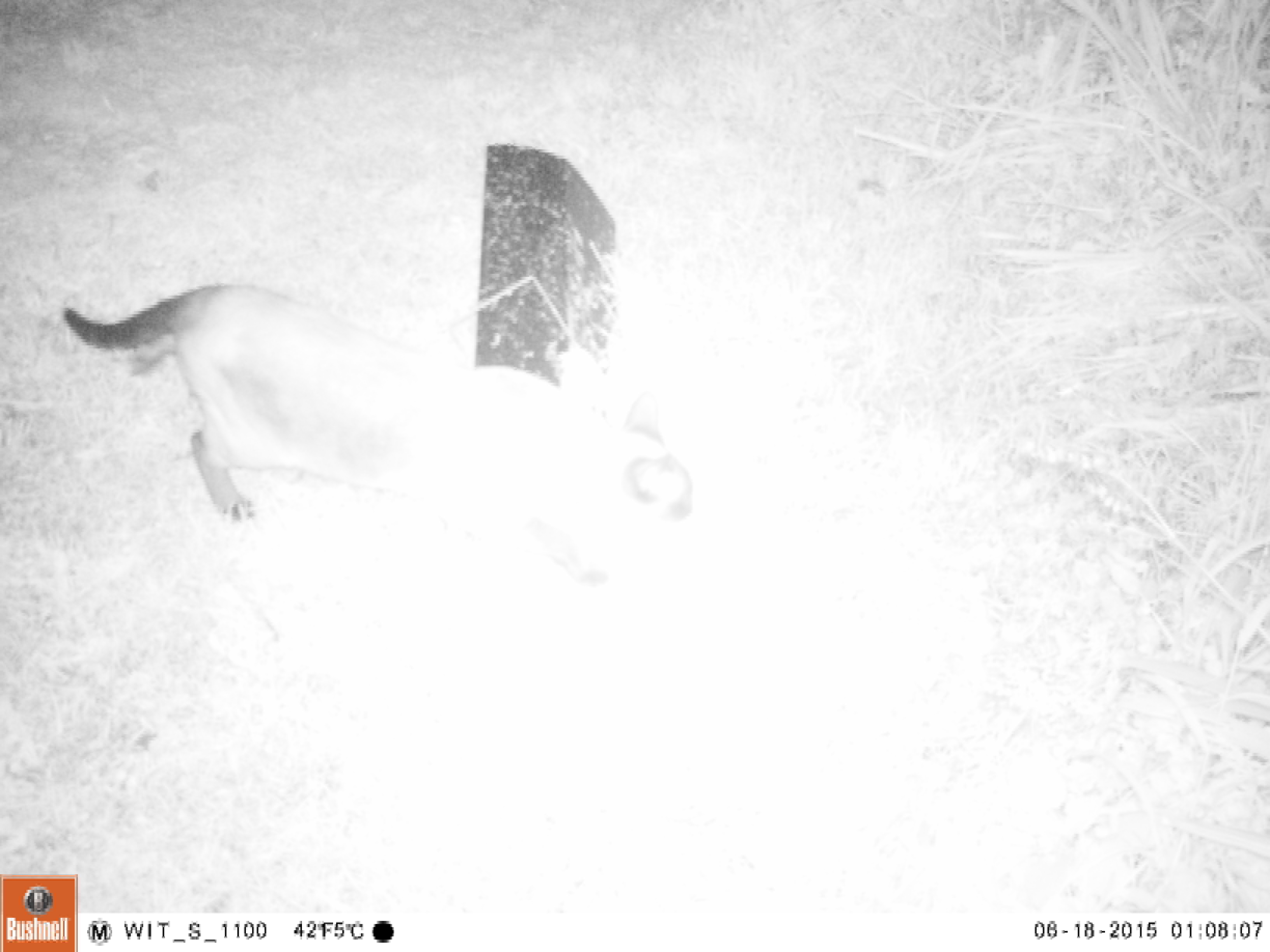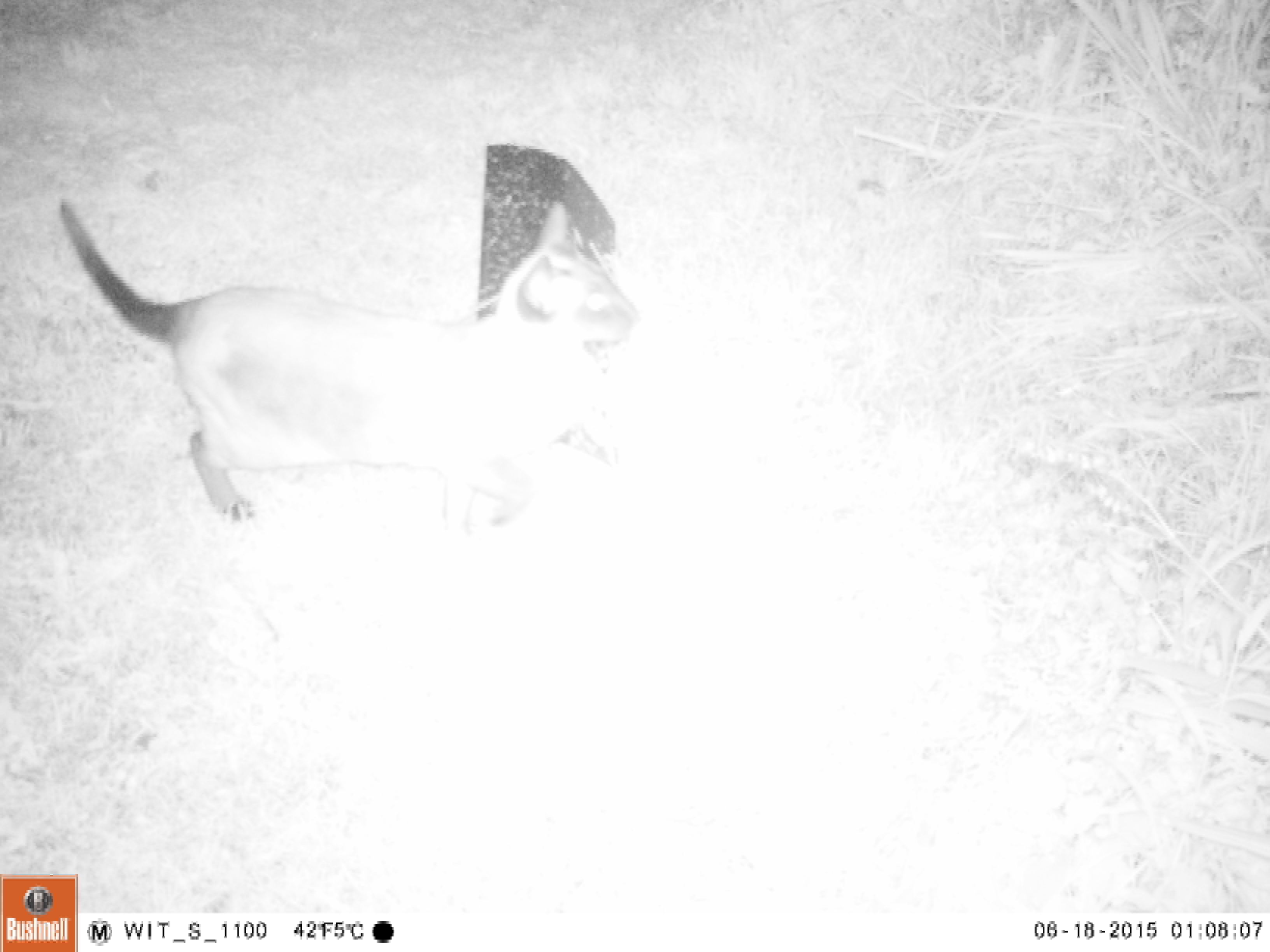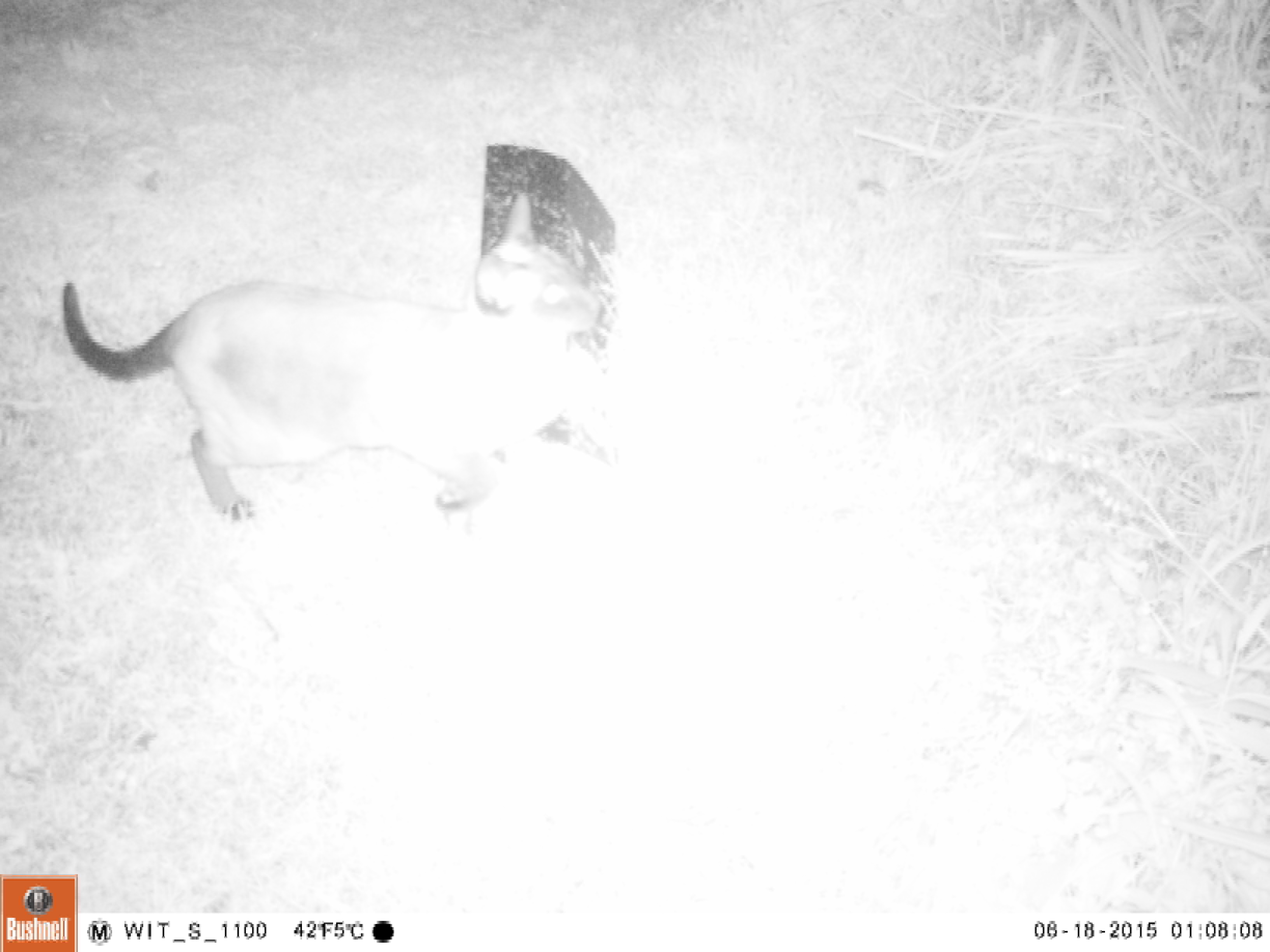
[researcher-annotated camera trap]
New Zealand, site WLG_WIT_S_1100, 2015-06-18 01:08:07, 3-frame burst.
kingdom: Animalia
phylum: Chordata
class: Mammalia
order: Carnivora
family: Felidae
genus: Felis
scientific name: Felis catus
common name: domestic cat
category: cat